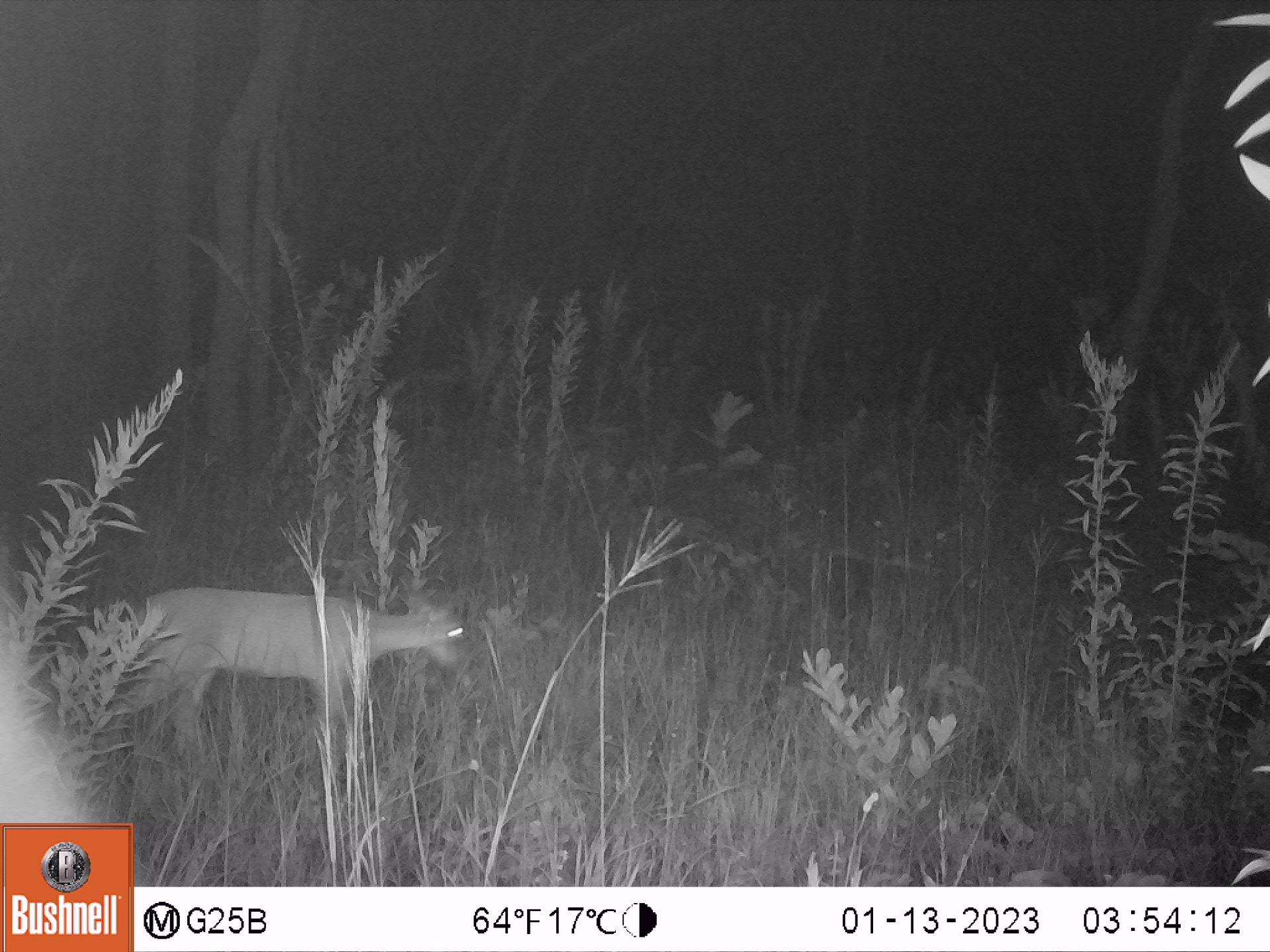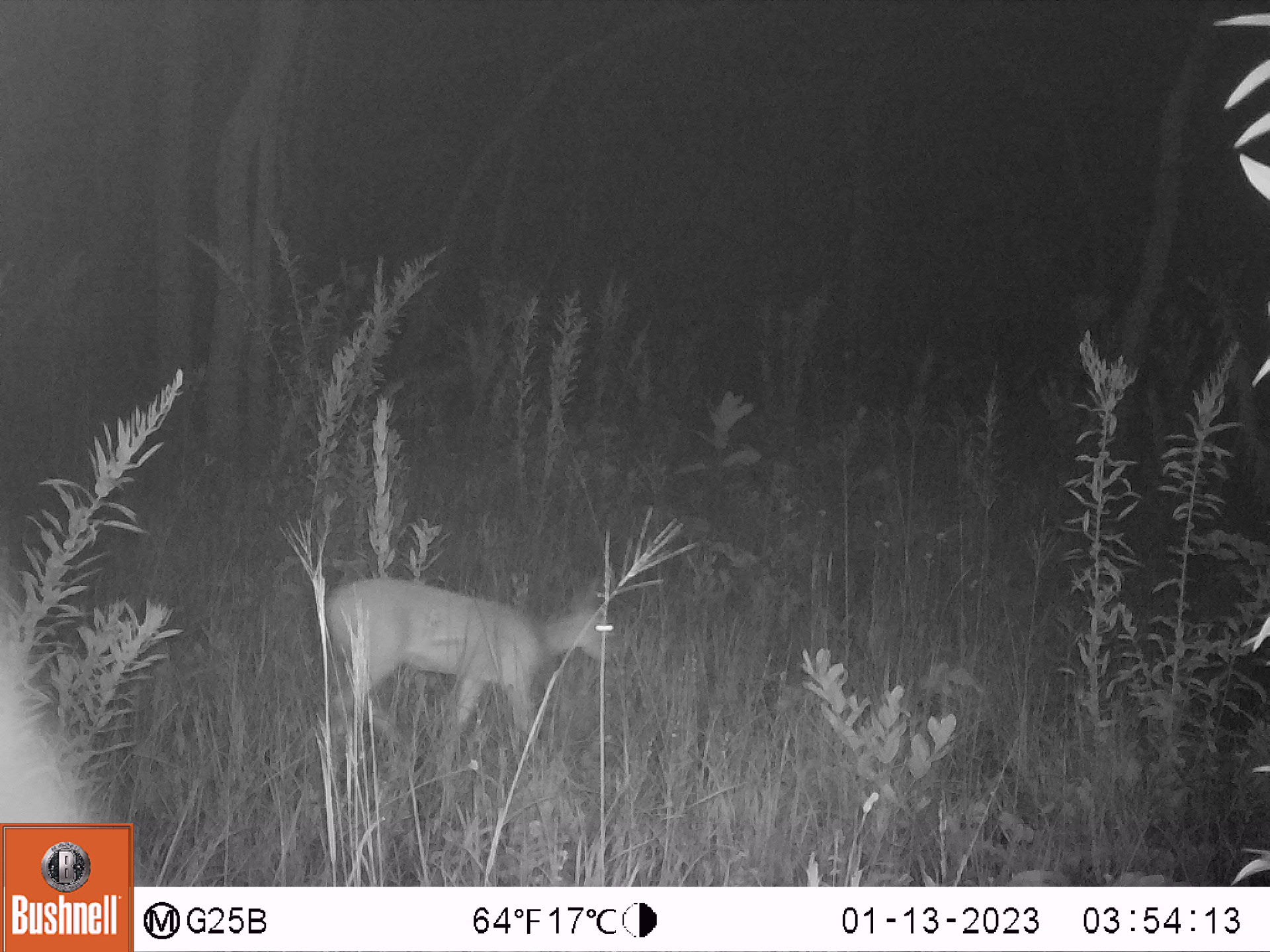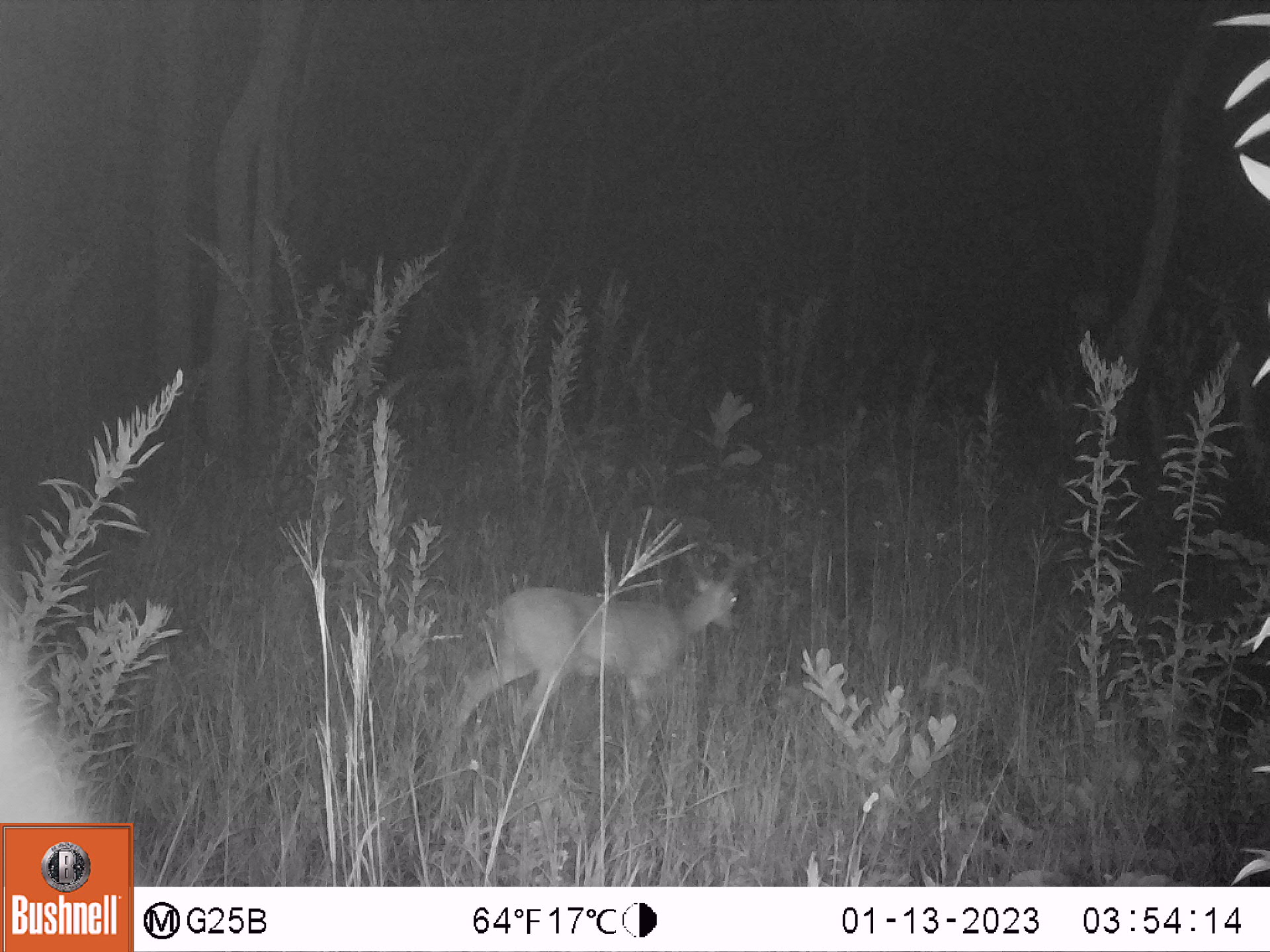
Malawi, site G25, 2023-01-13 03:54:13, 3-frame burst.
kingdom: Animalia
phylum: Chordata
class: Mammalia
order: Artiodactyla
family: Bovidae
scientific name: Antilopinae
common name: small antelope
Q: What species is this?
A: Small antelope (Antilopinae).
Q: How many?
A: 1.